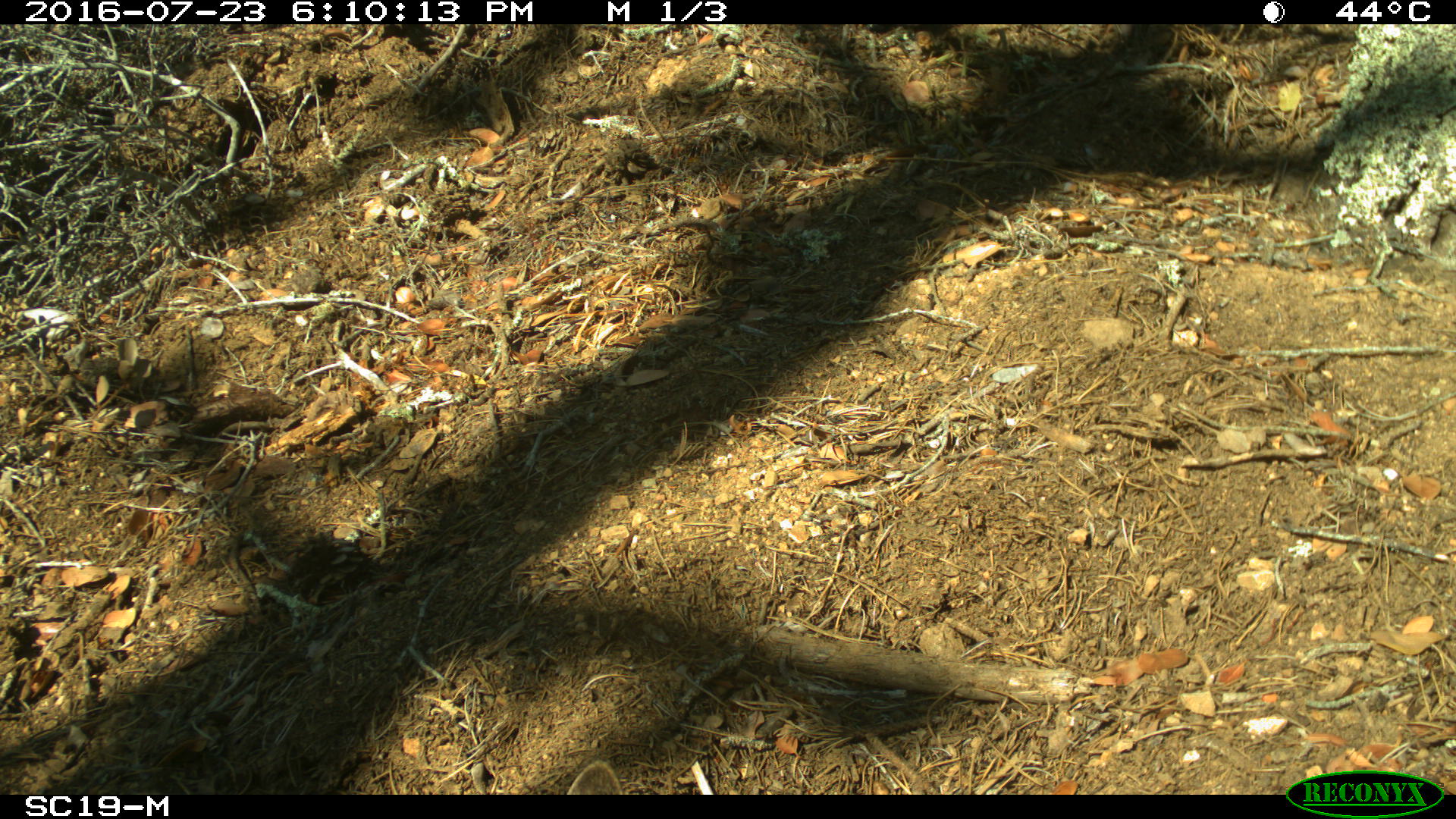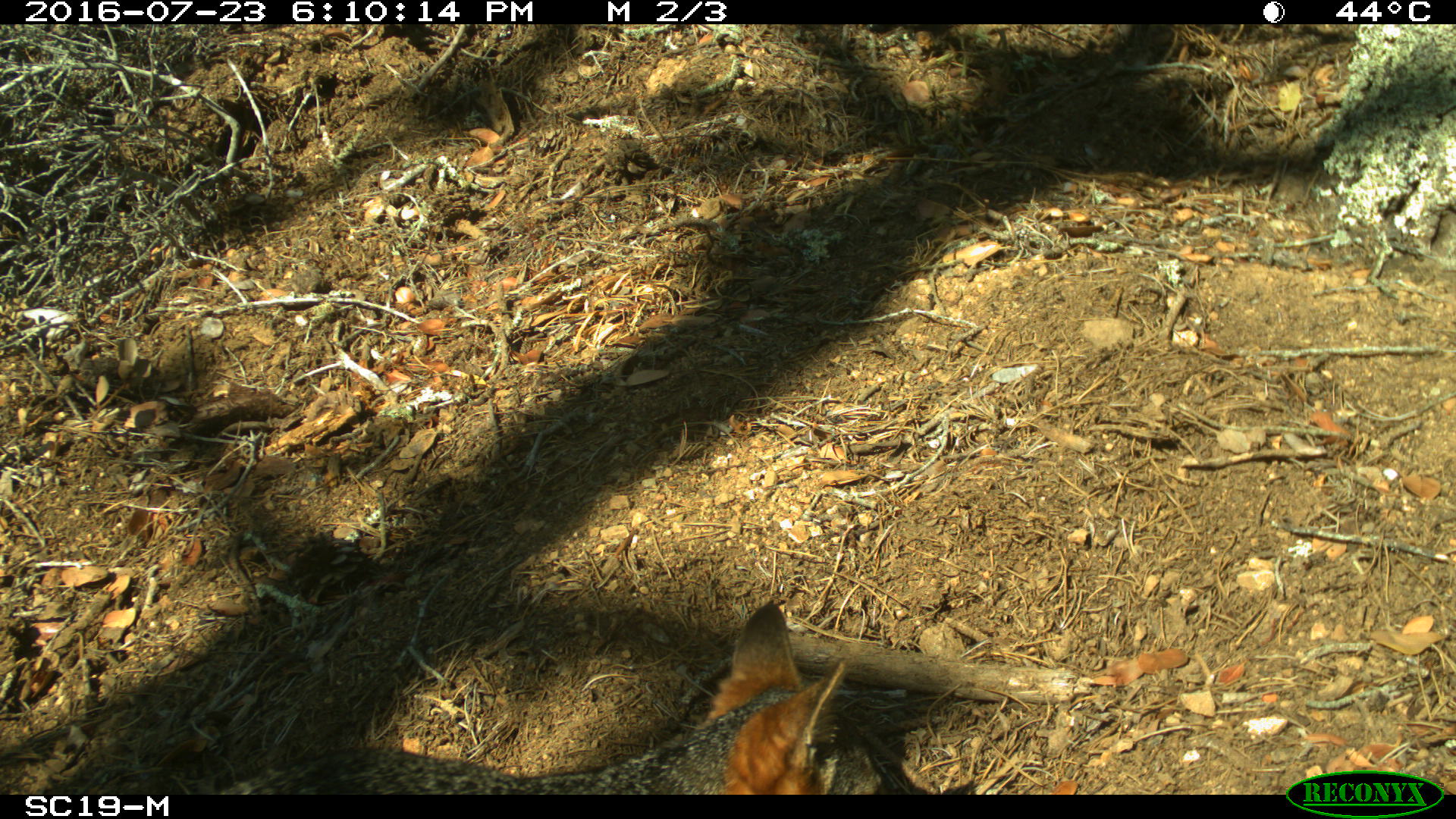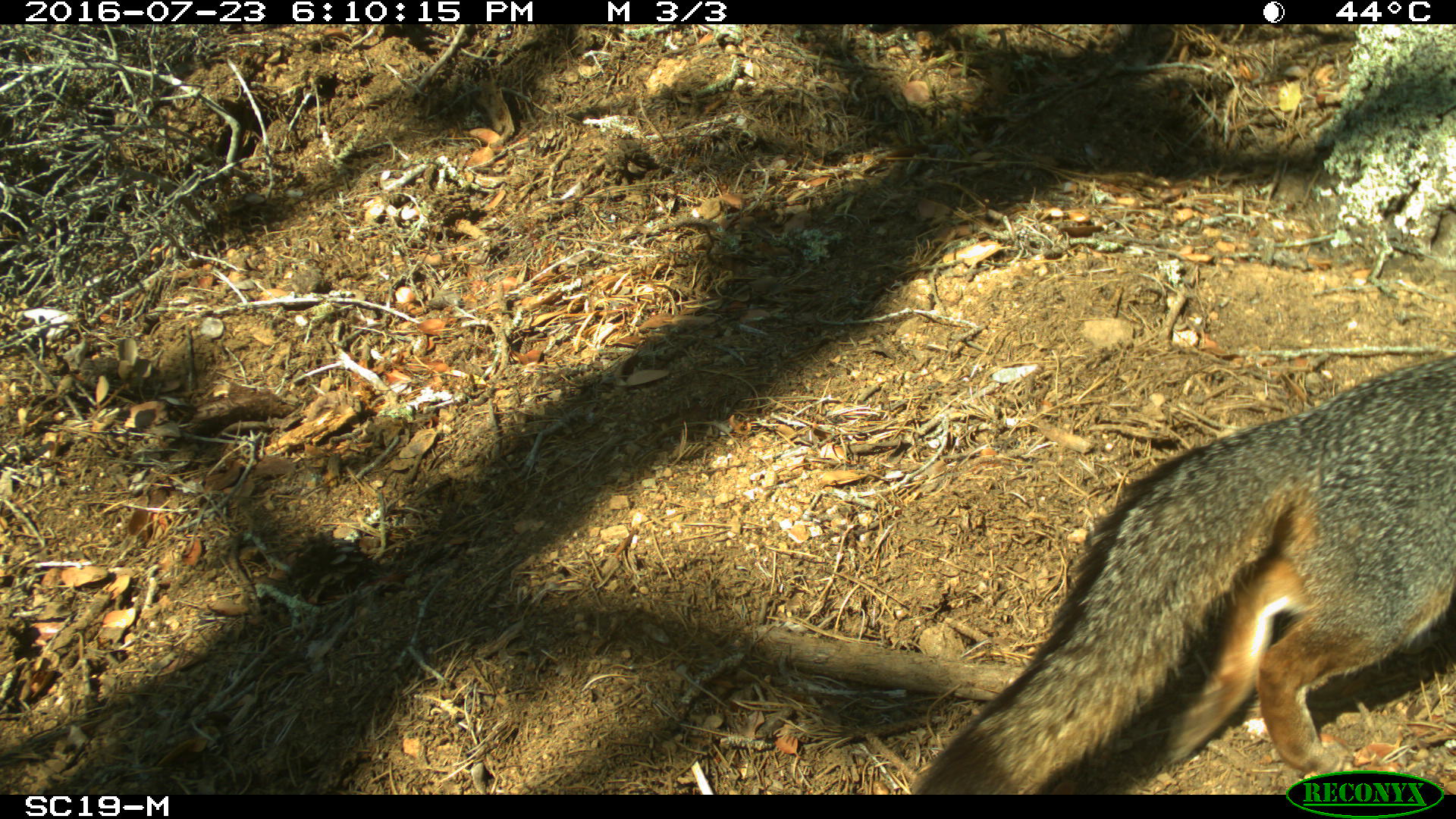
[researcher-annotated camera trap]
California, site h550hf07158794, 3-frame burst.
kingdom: Animalia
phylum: Chordata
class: Mammalia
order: Carnivora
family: Canidae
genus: Urocyon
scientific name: Urocyon littoralis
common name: island fox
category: fox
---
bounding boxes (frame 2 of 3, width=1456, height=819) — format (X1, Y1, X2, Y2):
fox: (215, 600, 881, 794)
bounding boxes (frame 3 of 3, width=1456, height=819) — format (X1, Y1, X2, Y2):
fox: (908, 355, 1455, 794)